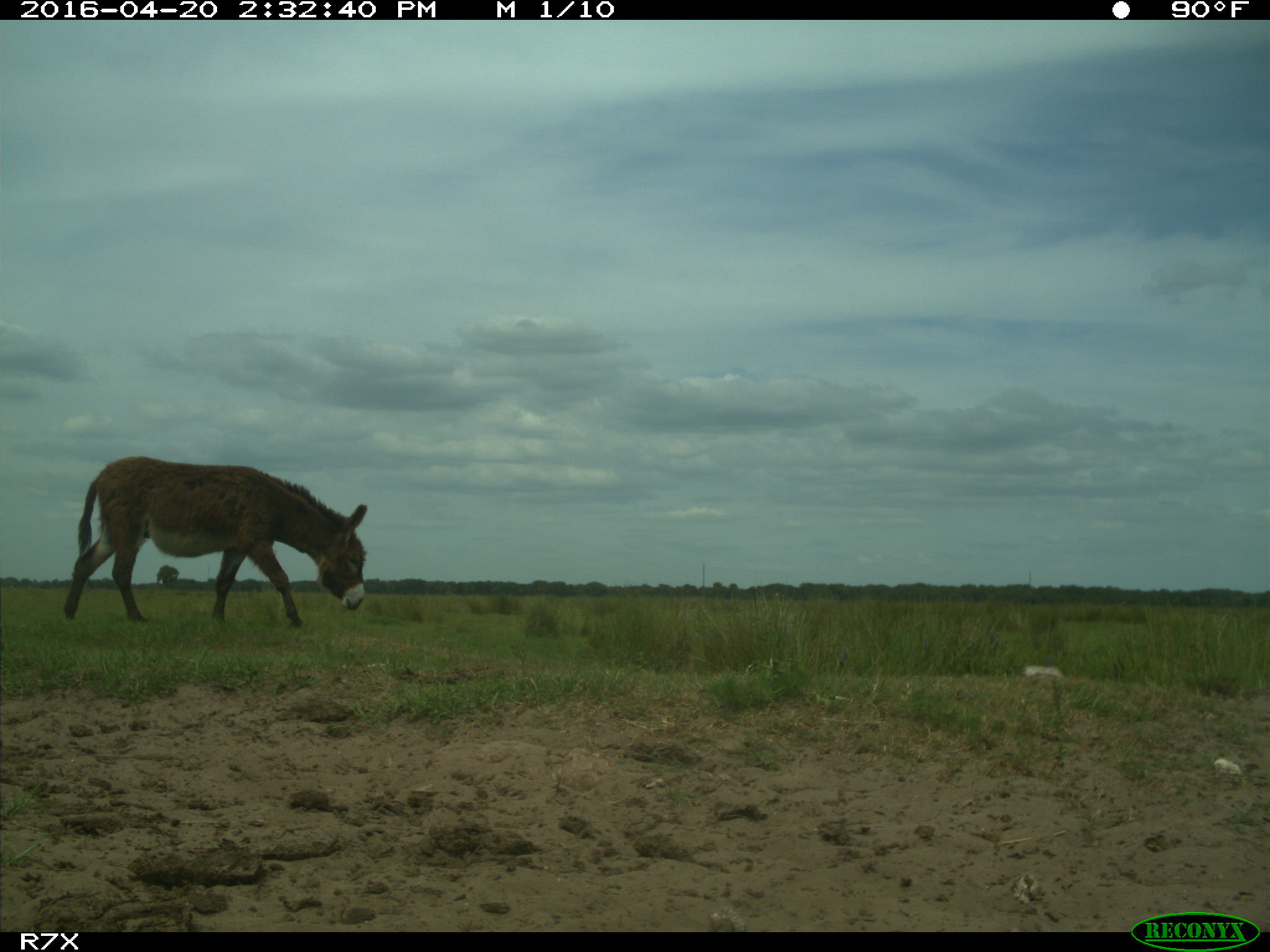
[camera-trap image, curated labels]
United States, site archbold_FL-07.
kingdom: Animalia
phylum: Chordata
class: Mammalia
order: Artiodactyla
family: Bovidae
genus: Bos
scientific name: Bos taurus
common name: domestic cow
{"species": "Bos taurus (domestic cow)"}